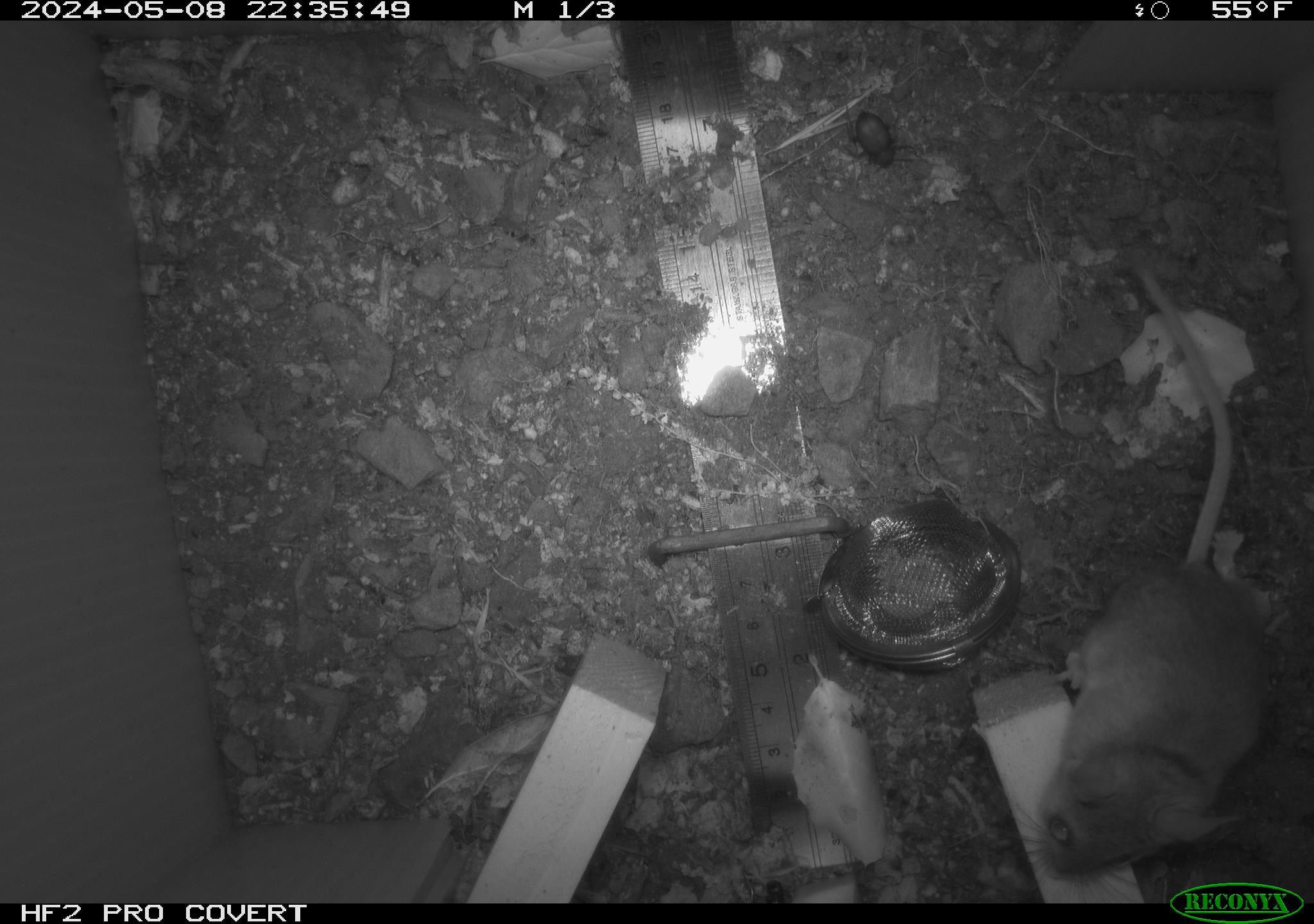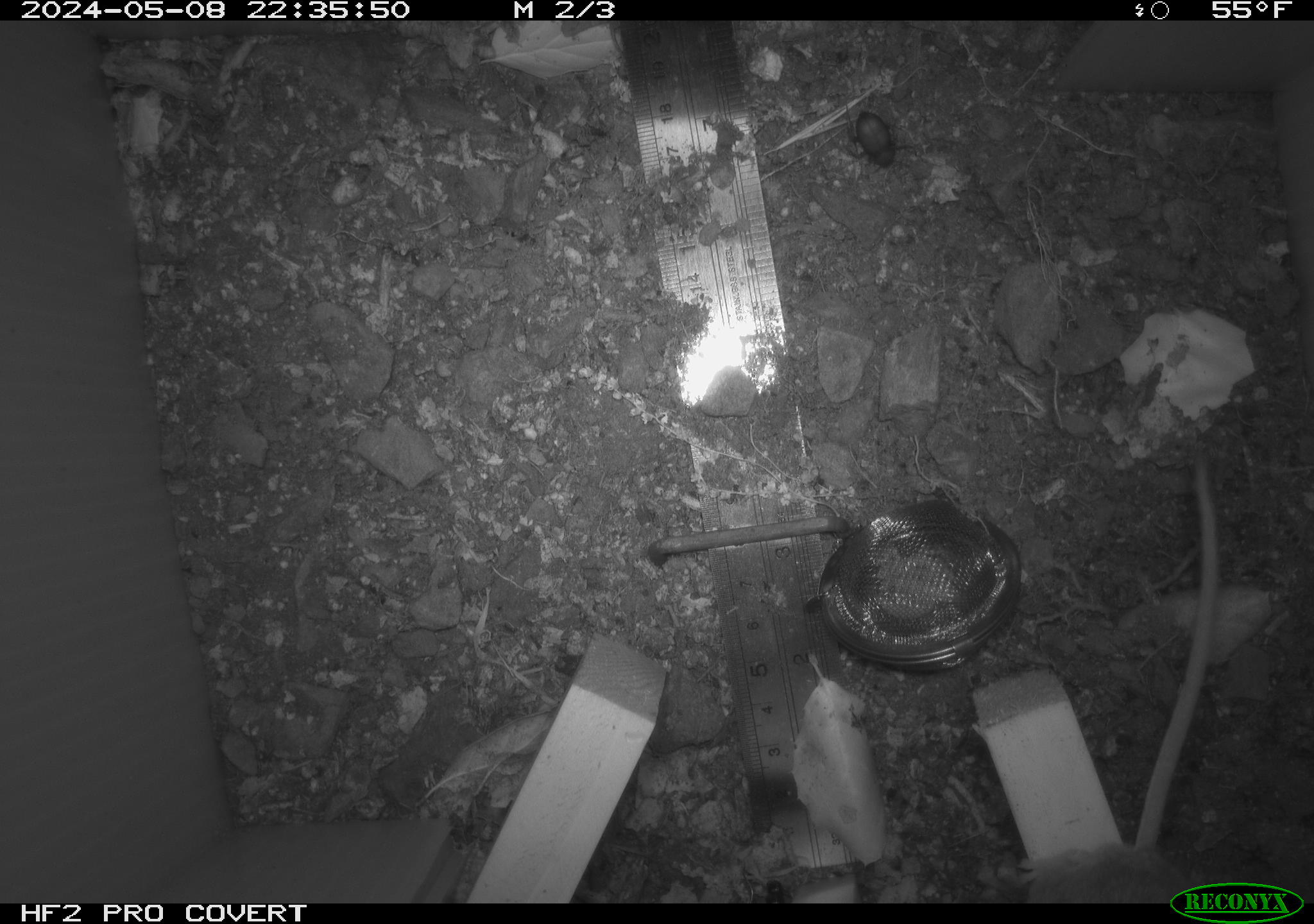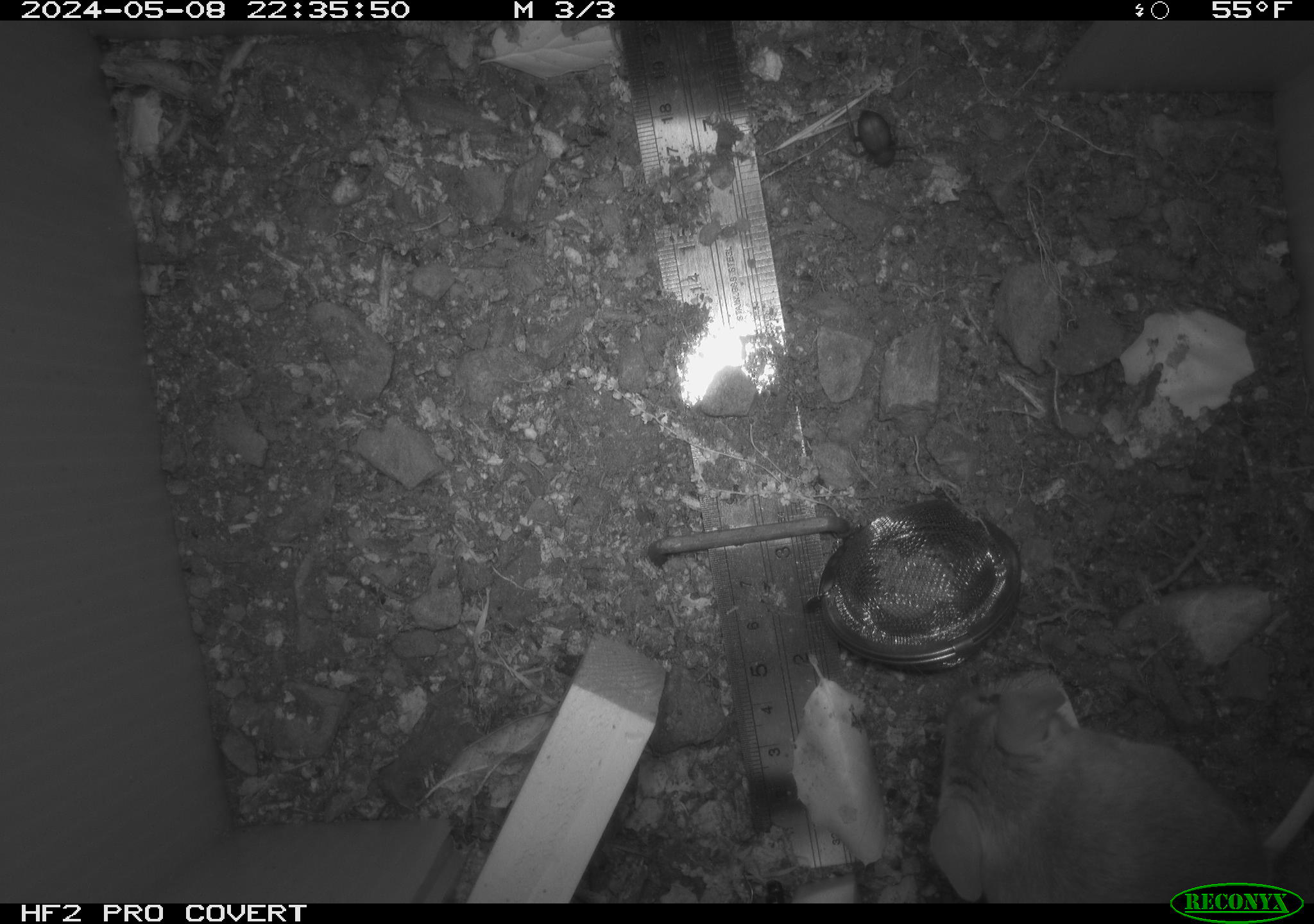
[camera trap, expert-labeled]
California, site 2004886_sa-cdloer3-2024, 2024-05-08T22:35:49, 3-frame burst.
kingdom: Animalia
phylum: Chordata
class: Mammalia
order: Rodentia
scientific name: Rodentia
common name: mouse species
Mouse species (Rodentia).